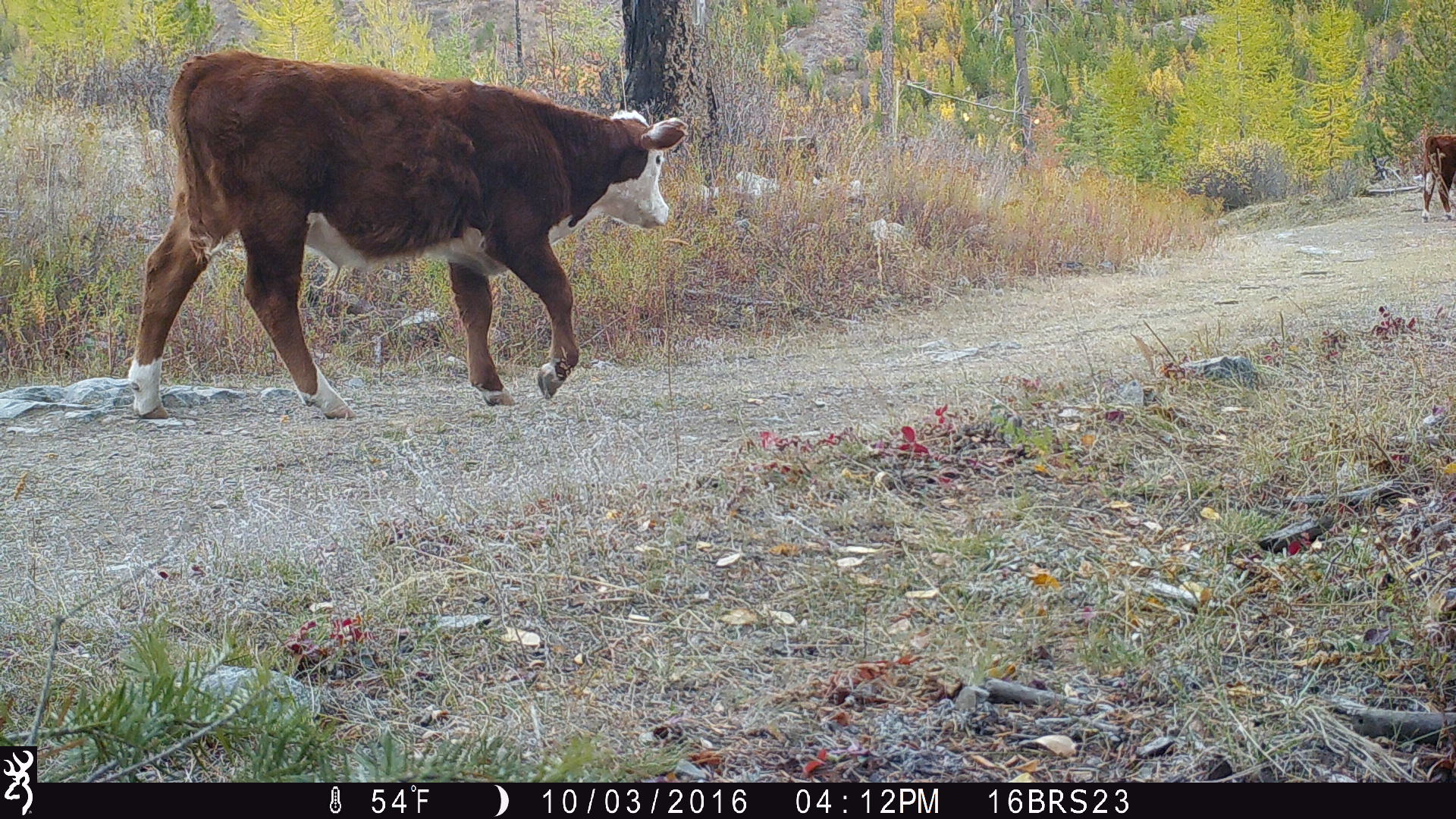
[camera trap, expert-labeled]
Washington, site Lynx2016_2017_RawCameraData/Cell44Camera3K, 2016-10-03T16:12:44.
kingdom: Animalia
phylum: Chordata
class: Mammalia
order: Artiodactyla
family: Bovidae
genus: Bos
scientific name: Bos taurus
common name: domestic cattle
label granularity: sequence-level